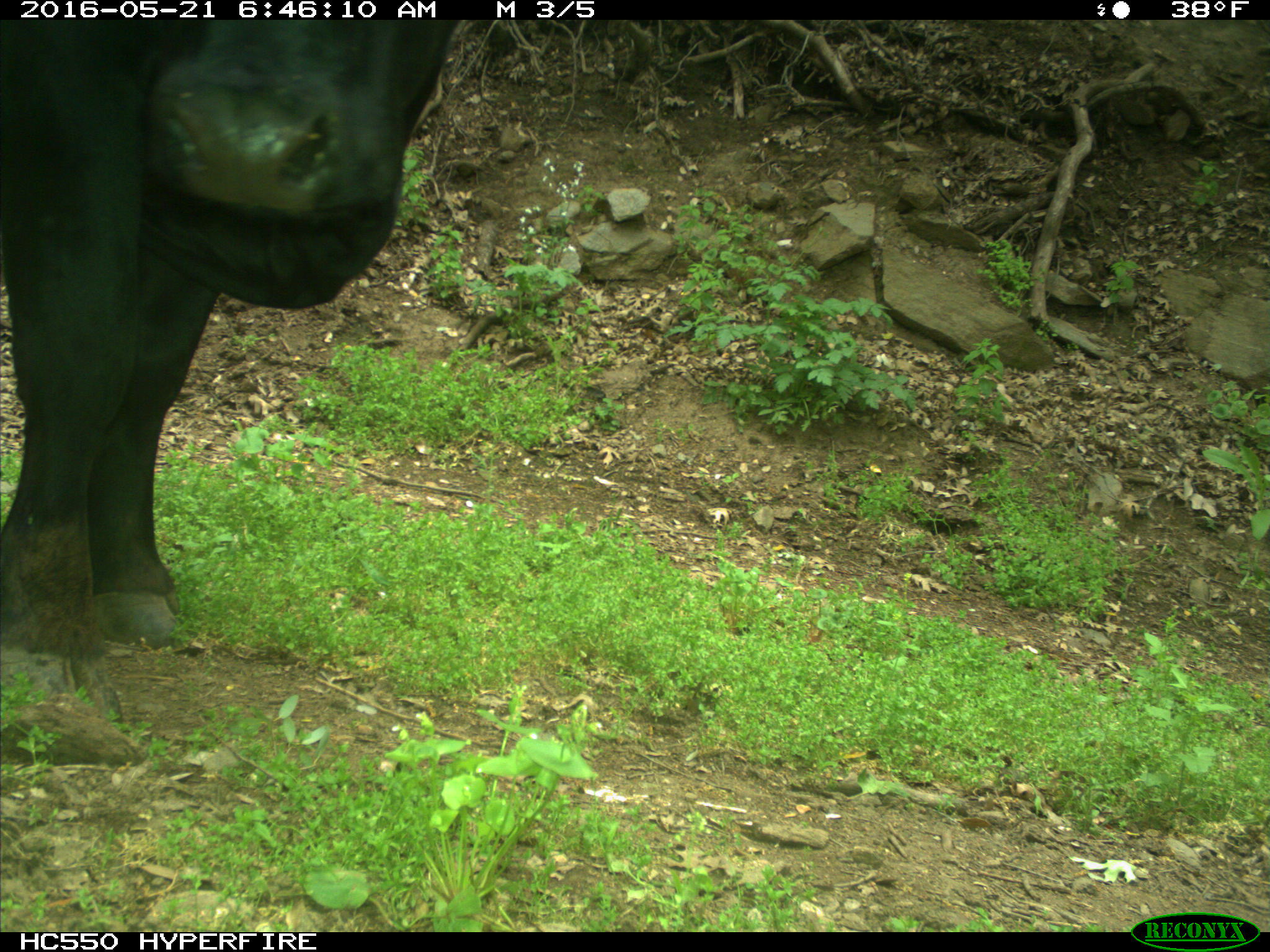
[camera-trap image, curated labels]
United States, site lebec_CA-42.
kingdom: Animalia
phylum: Chordata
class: Mammalia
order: Artiodactyla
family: Bovidae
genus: Bos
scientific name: Bos taurus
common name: domestic cow